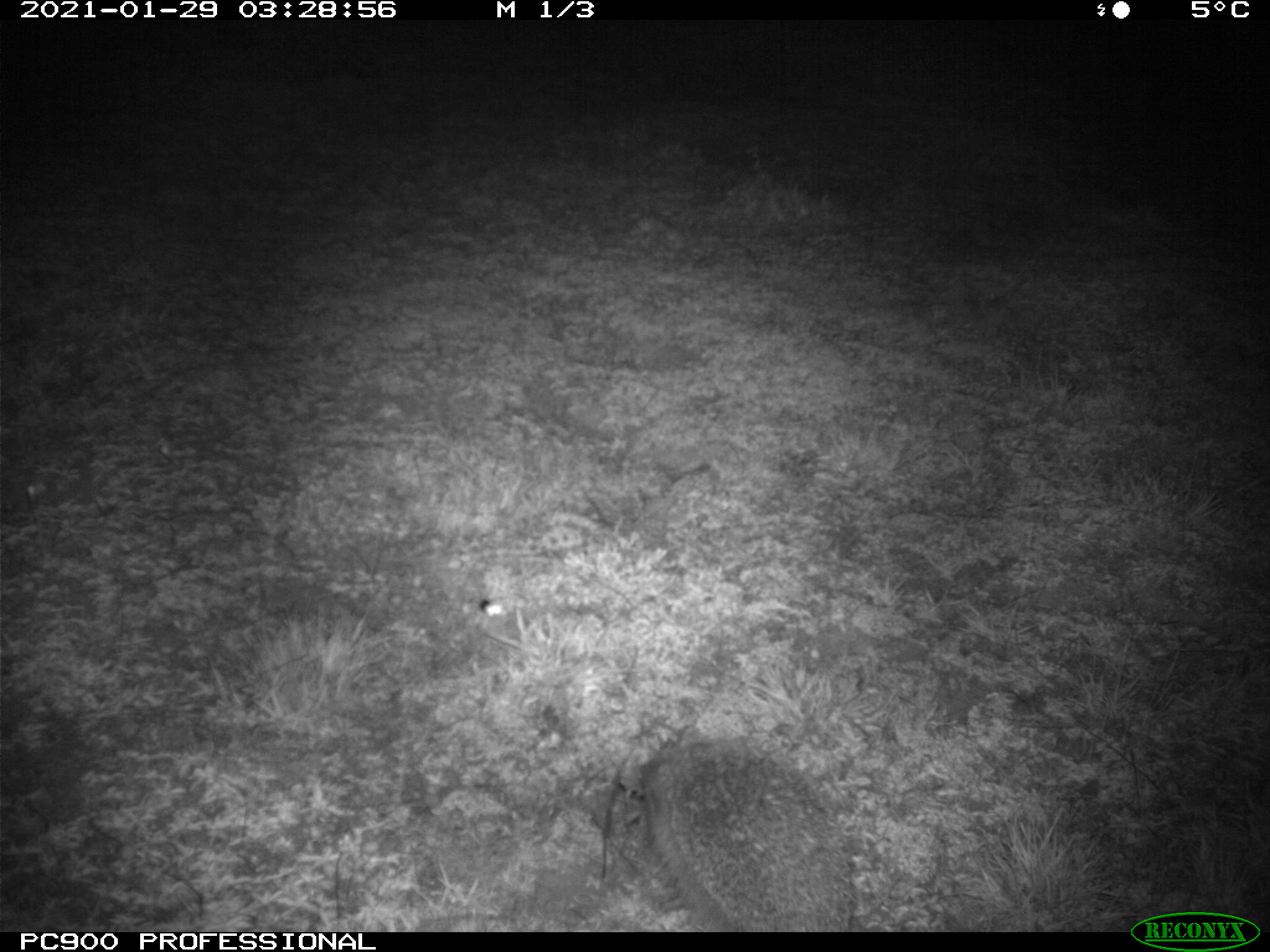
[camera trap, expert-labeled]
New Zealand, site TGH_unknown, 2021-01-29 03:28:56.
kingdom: Animalia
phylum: Chordata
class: Mammalia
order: Eulipotyphla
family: Erinaceidae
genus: Erinaceus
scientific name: Erinaceus europaeus europaeus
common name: european hedgehog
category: hedgehog